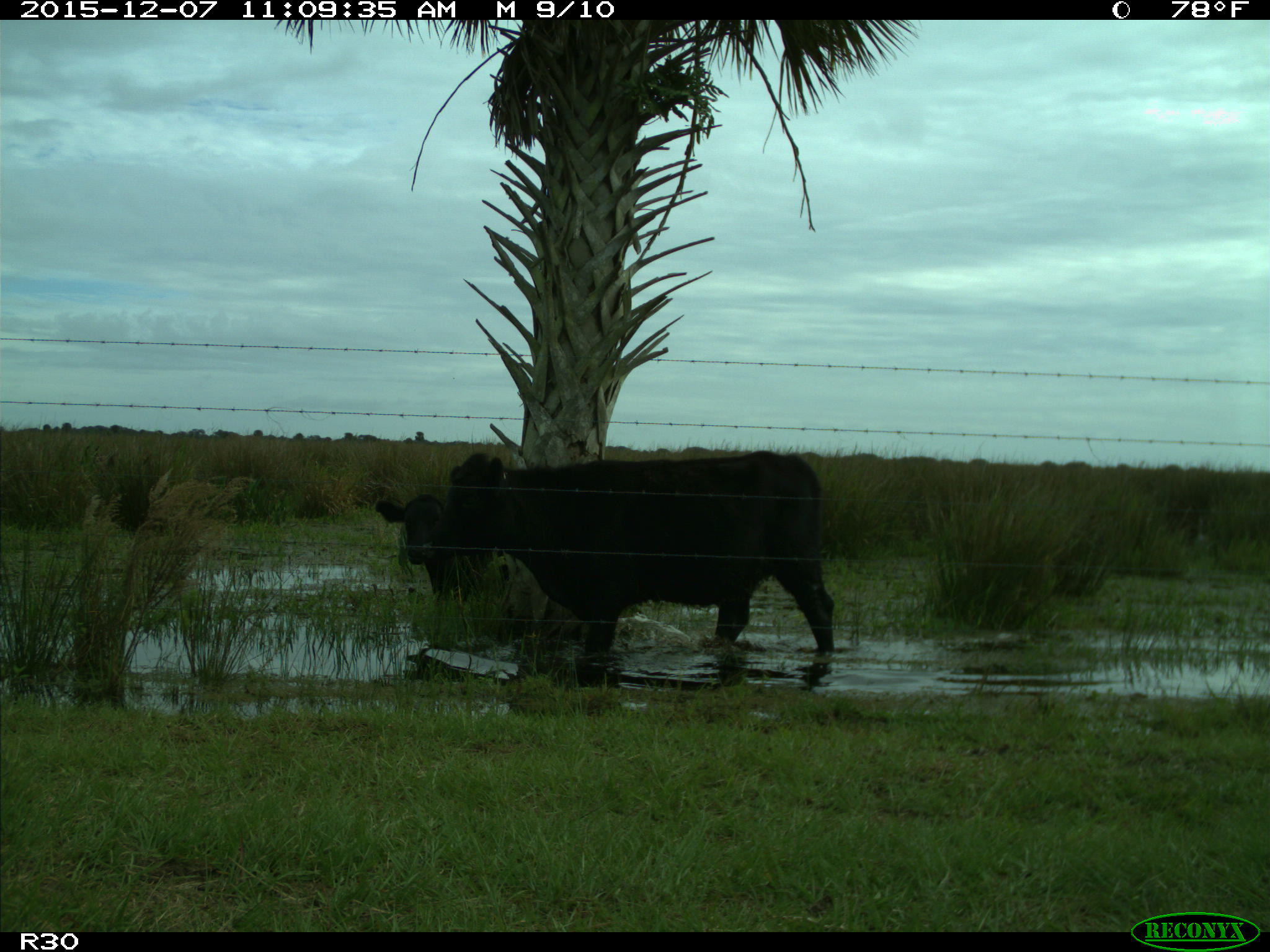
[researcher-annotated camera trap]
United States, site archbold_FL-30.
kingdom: Animalia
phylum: Chordata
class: Mammalia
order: Artiodactyla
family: Bovidae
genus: Bos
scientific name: Bos taurus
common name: domestic cow